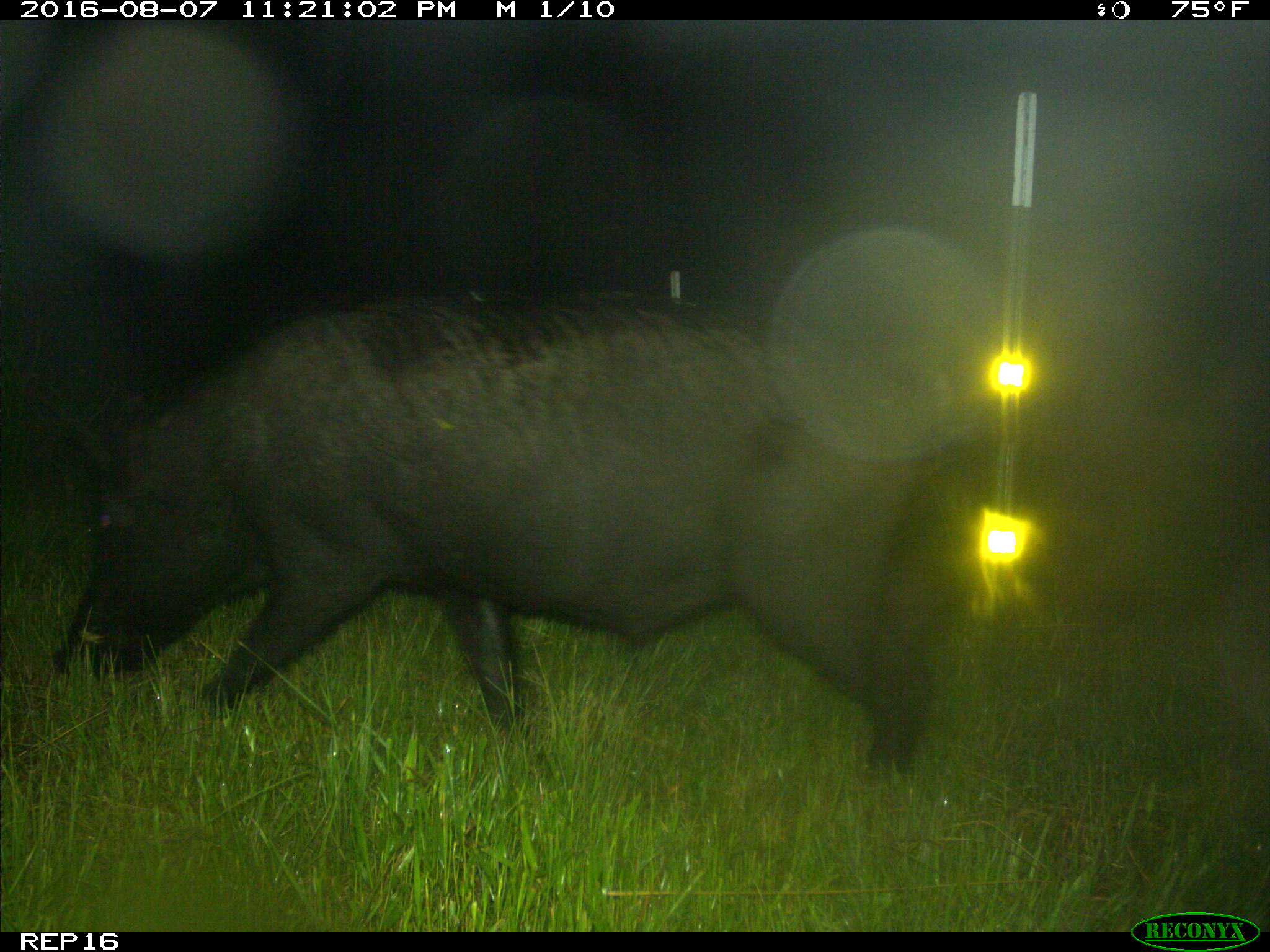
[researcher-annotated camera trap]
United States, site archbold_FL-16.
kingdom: Animalia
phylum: Chordata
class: Mammalia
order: Artiodactyla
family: Suidae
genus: Sus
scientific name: Sus scrofa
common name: wild boar